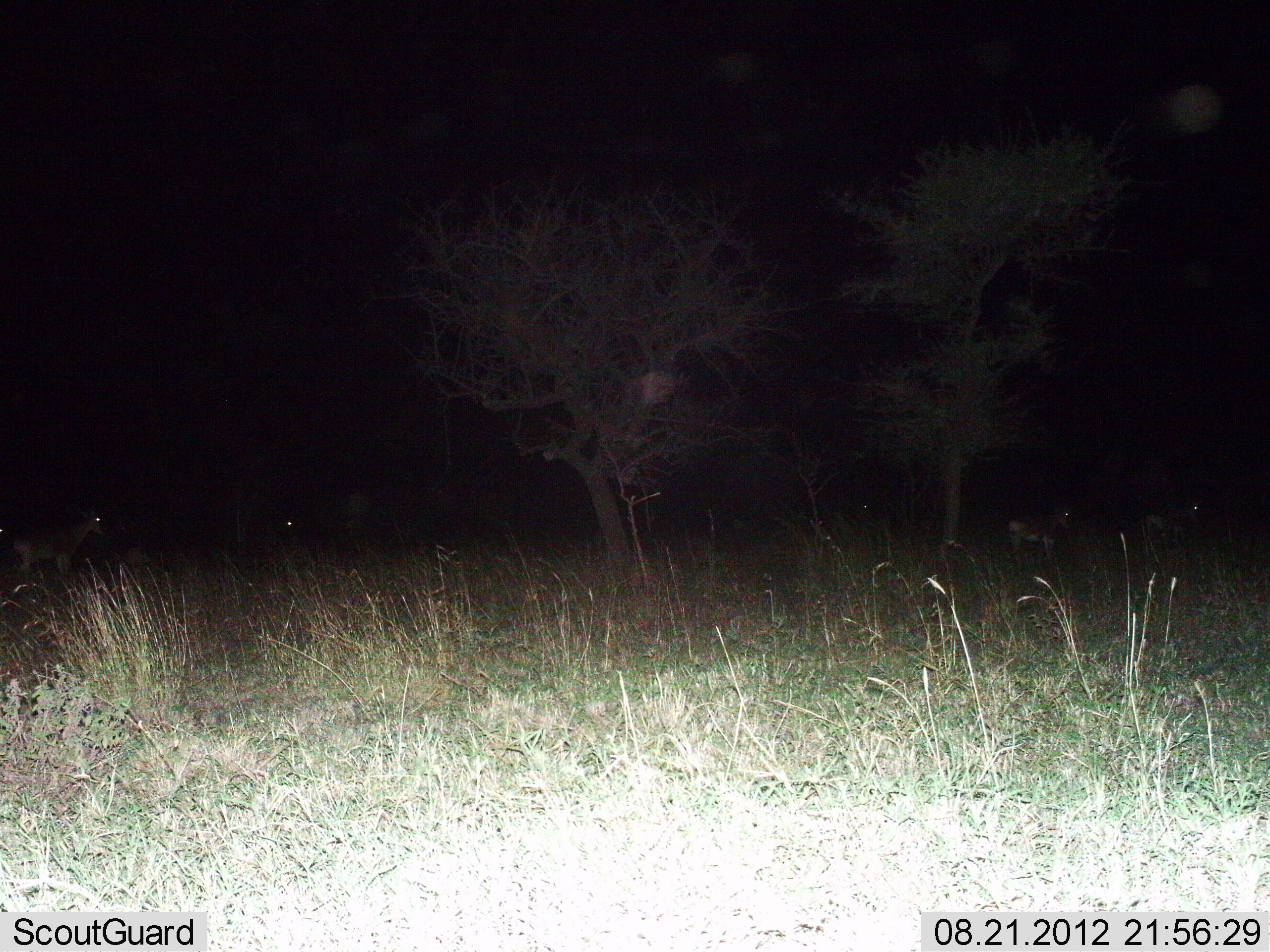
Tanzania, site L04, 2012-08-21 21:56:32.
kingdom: Animalia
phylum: Chordata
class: Mammalia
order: Artiodactyla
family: Bovidae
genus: Nanger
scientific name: Nanger granti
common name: grant's gazelle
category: gazellegrants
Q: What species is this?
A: Gazellegrants (grant's gazelle) (Nanger granti).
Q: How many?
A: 5.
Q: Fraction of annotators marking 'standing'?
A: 80%.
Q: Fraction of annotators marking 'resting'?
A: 20%.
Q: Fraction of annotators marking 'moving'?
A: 20%.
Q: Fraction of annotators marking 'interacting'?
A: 0%.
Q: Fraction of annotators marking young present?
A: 0%.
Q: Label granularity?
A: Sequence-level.